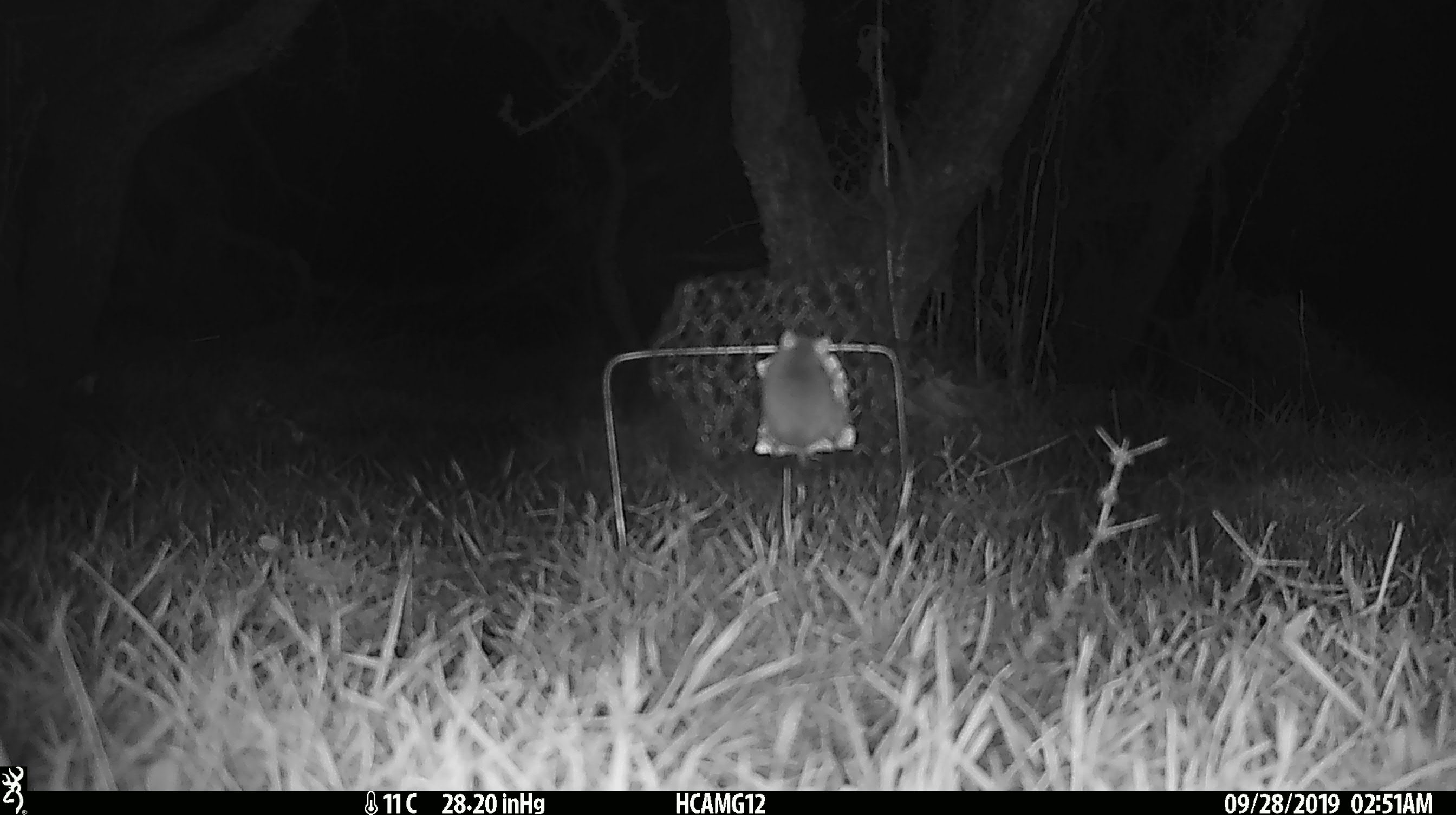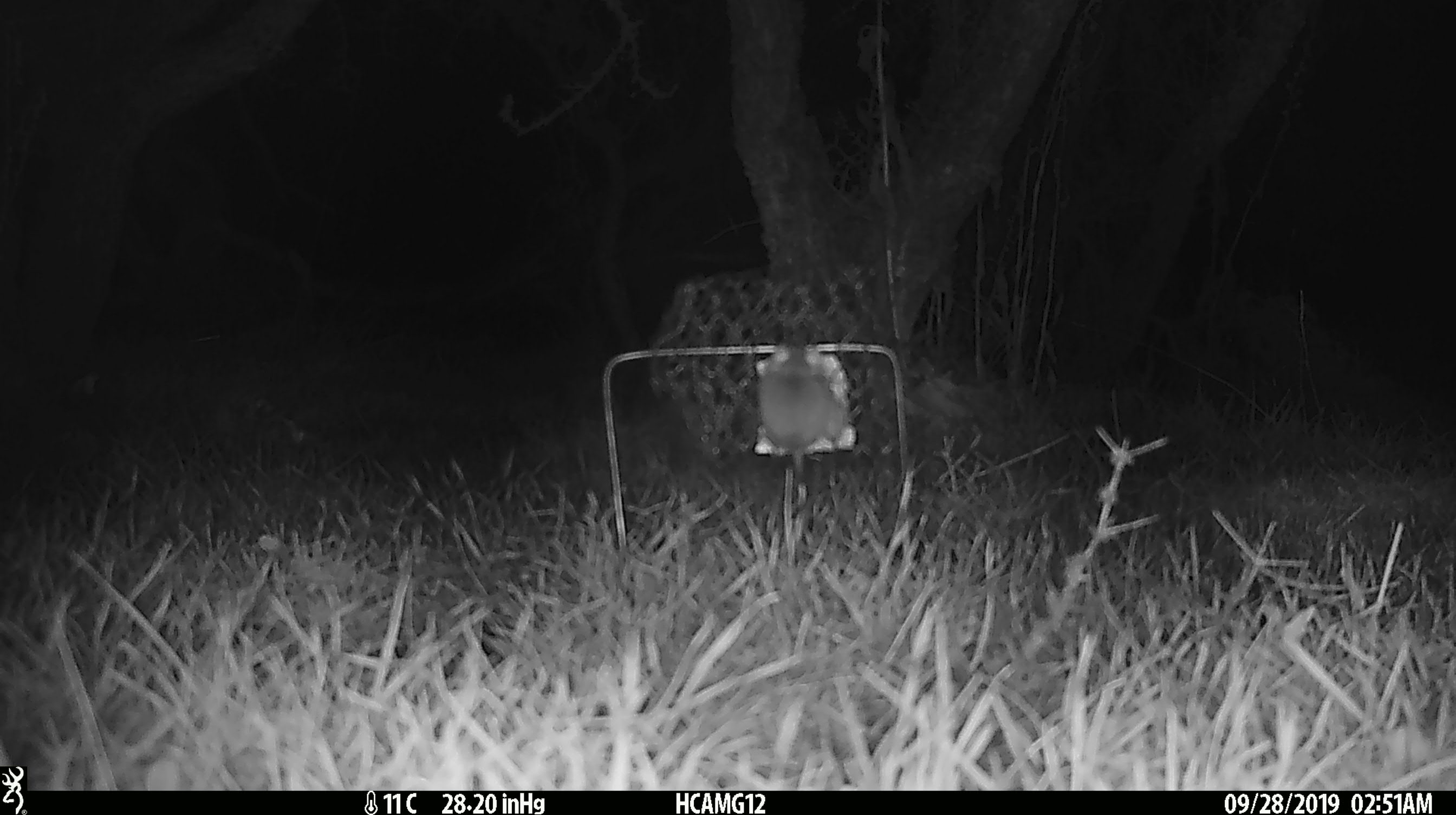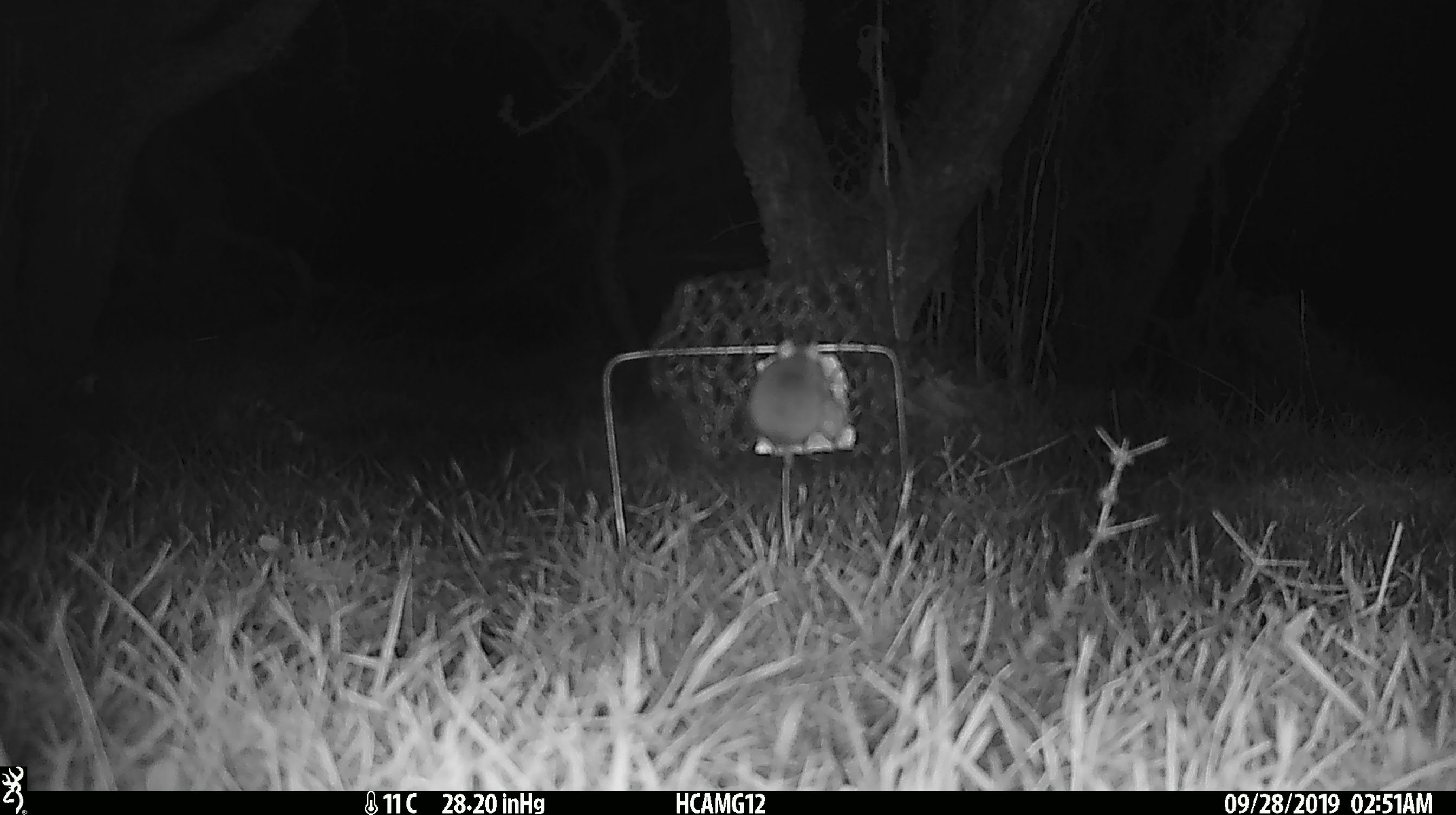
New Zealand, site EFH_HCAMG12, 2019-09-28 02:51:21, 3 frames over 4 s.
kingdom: Animalia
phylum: Chordata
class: Mammalia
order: Rodentia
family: Muridae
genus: Mus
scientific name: Mus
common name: mouse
Mouse (Mus).